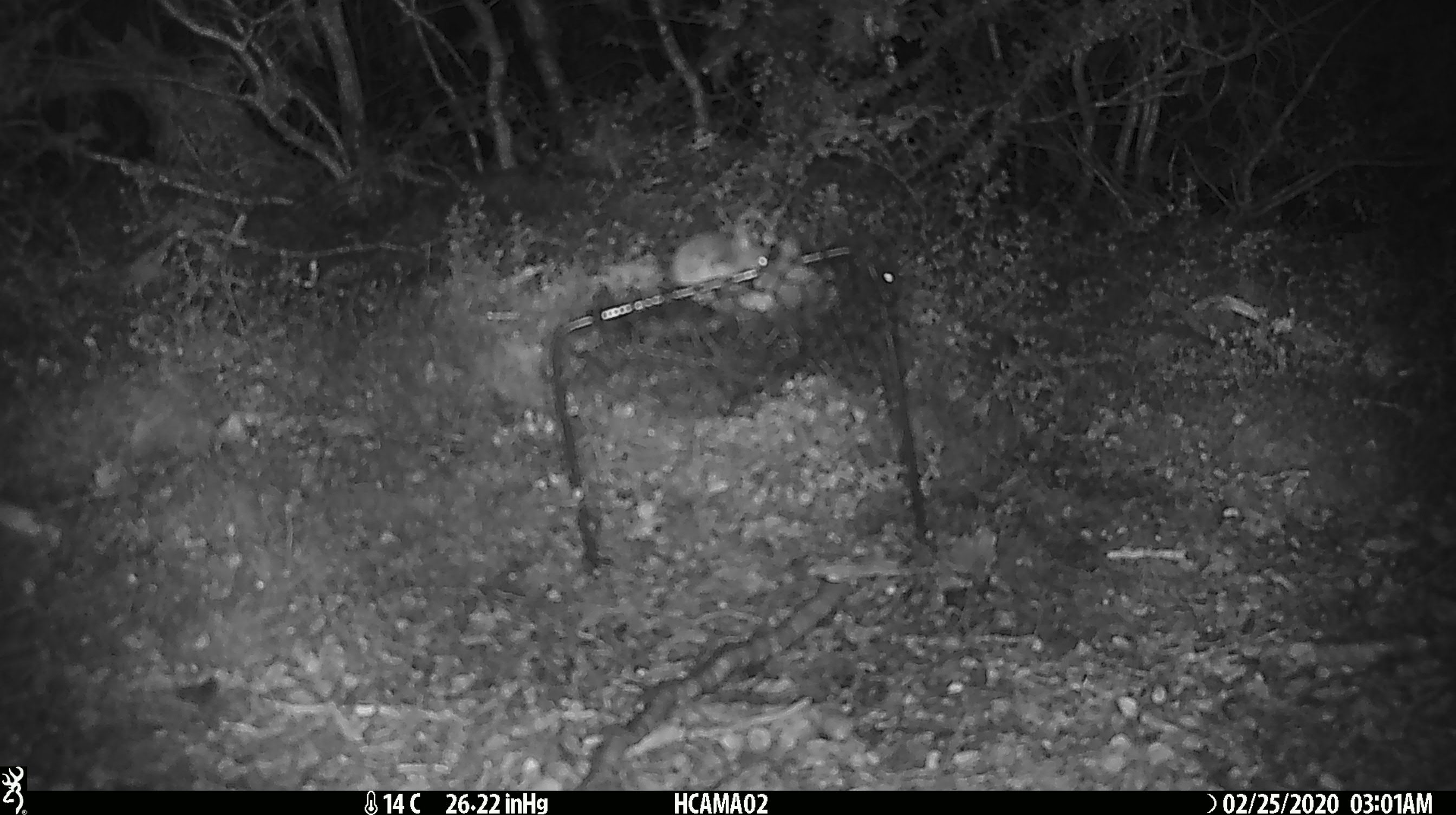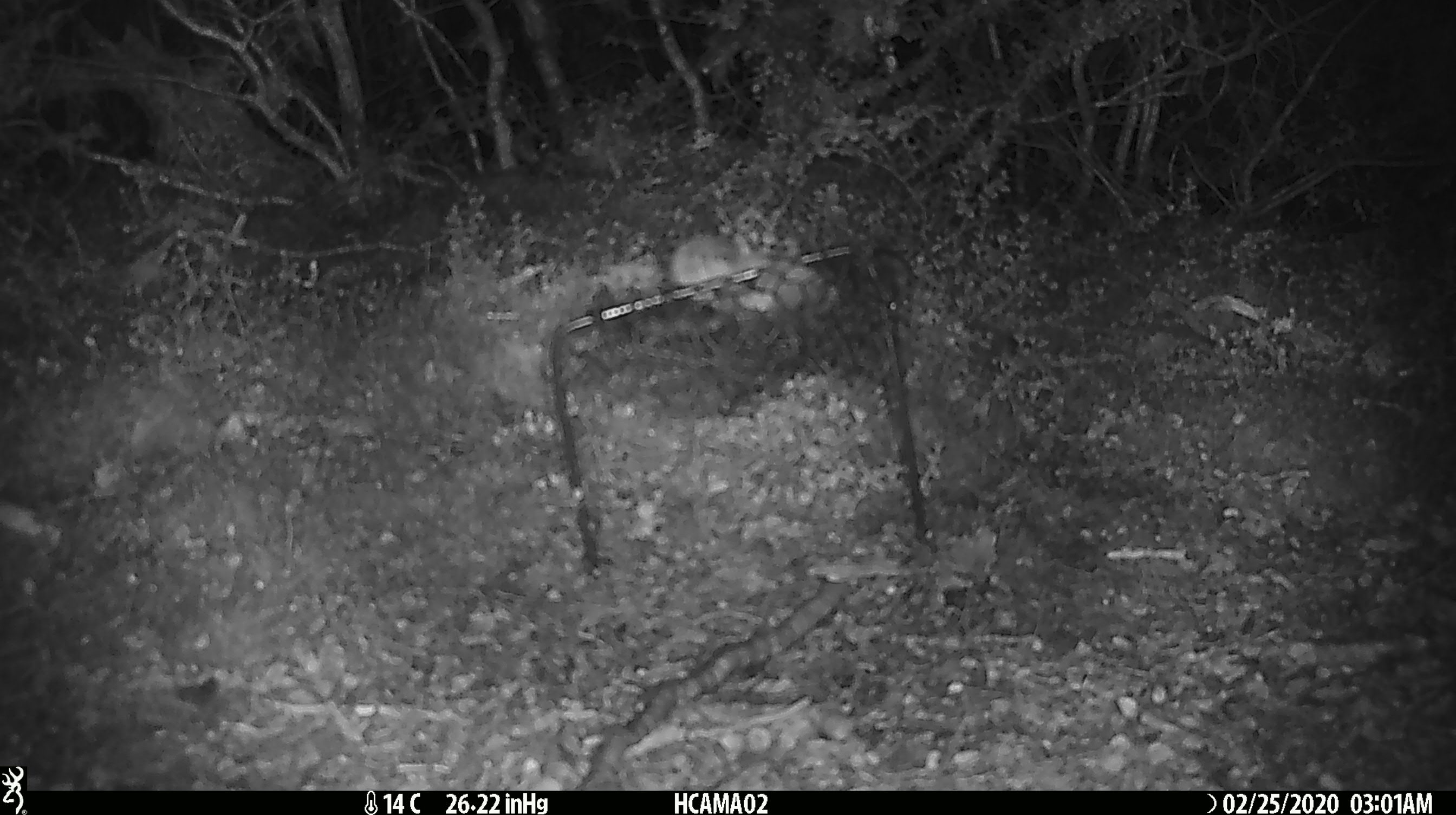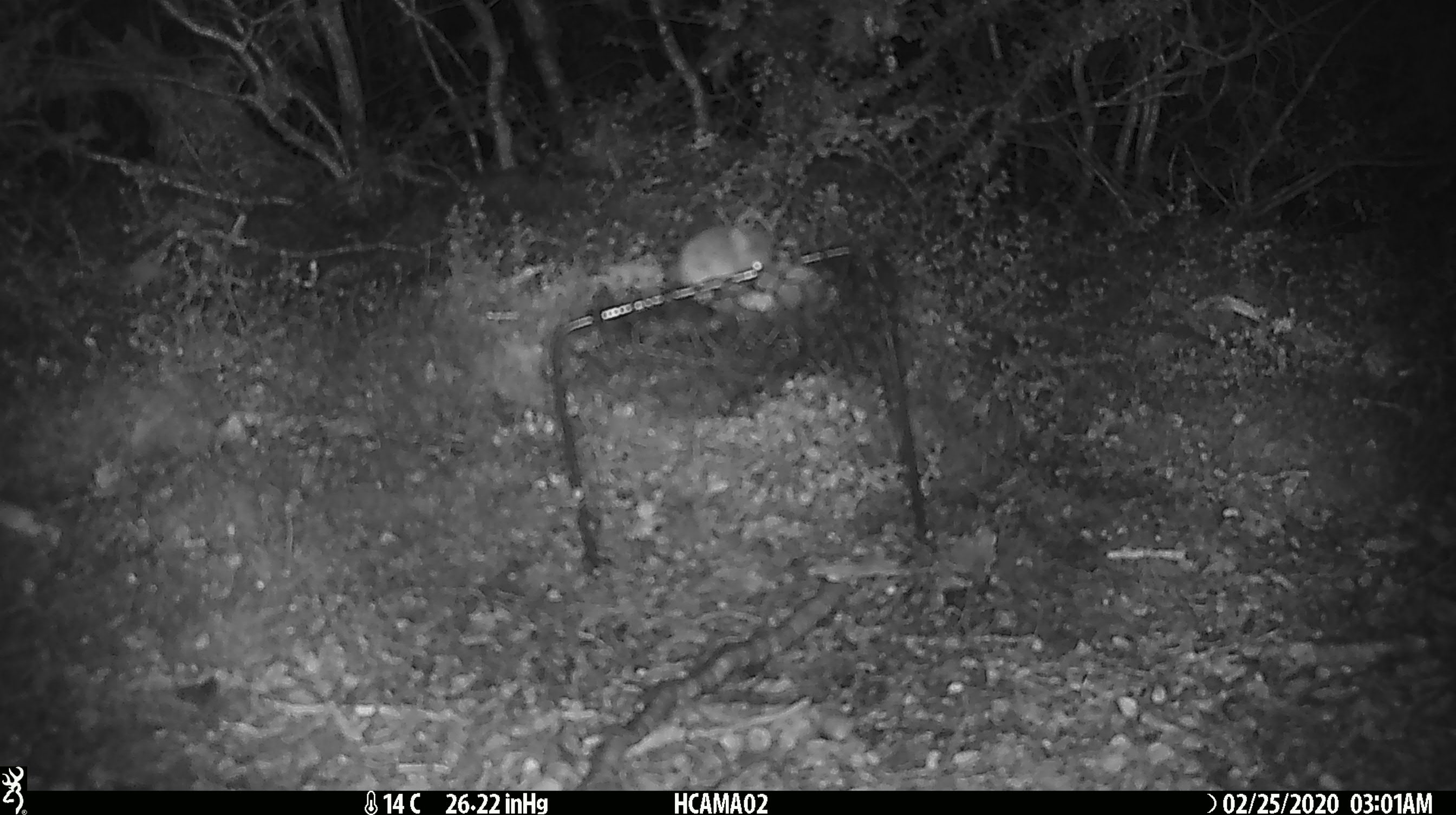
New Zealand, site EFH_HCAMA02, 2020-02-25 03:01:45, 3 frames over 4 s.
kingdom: Animalia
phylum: Chordata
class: Mammalia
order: Rodentia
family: Muridae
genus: Mus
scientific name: Mus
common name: mouse